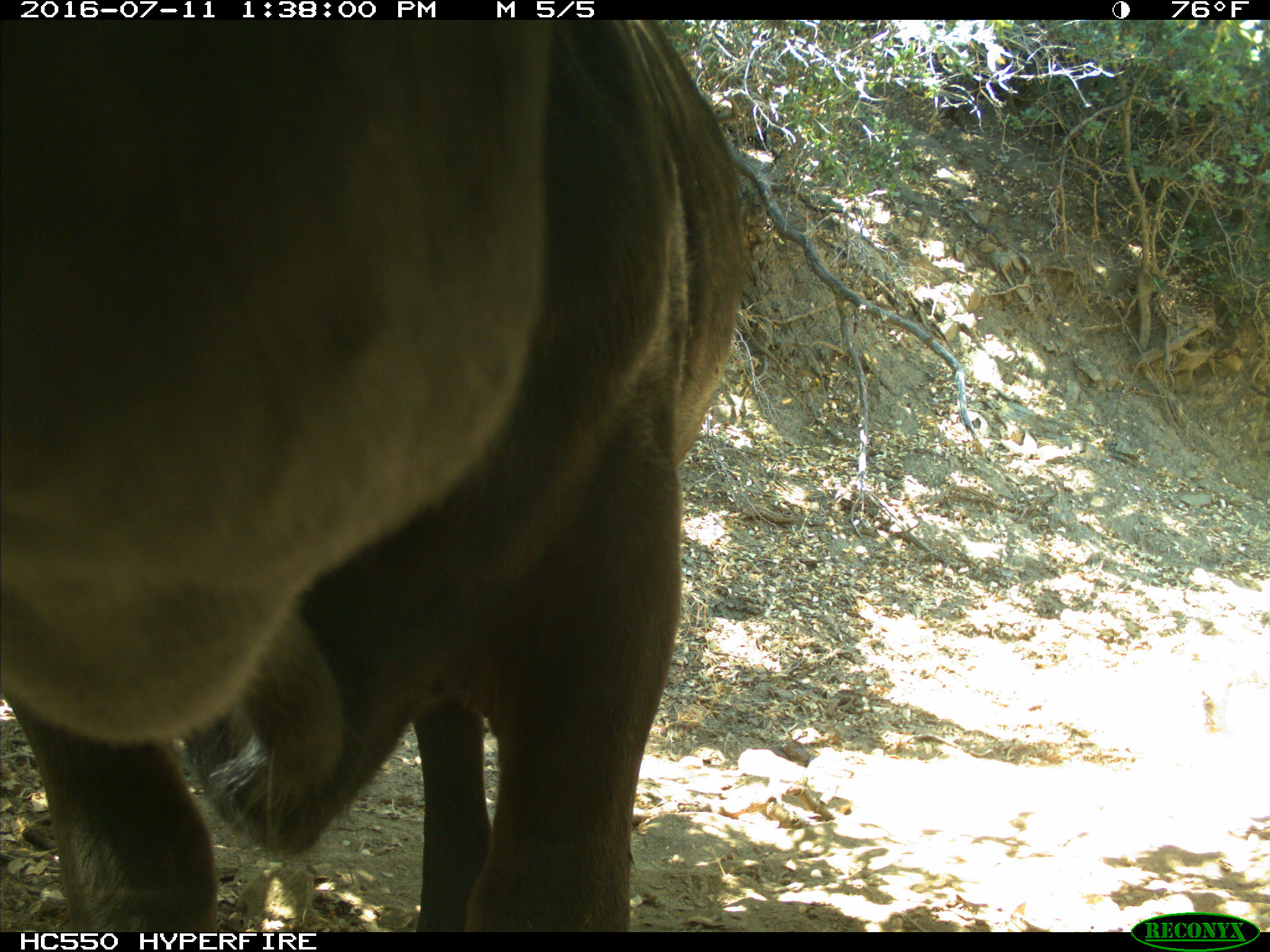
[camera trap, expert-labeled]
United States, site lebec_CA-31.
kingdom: Animalia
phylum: Chordata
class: Mammalia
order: Artiodactyla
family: Bovidae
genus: Bos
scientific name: Bos taurus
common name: domestic cow